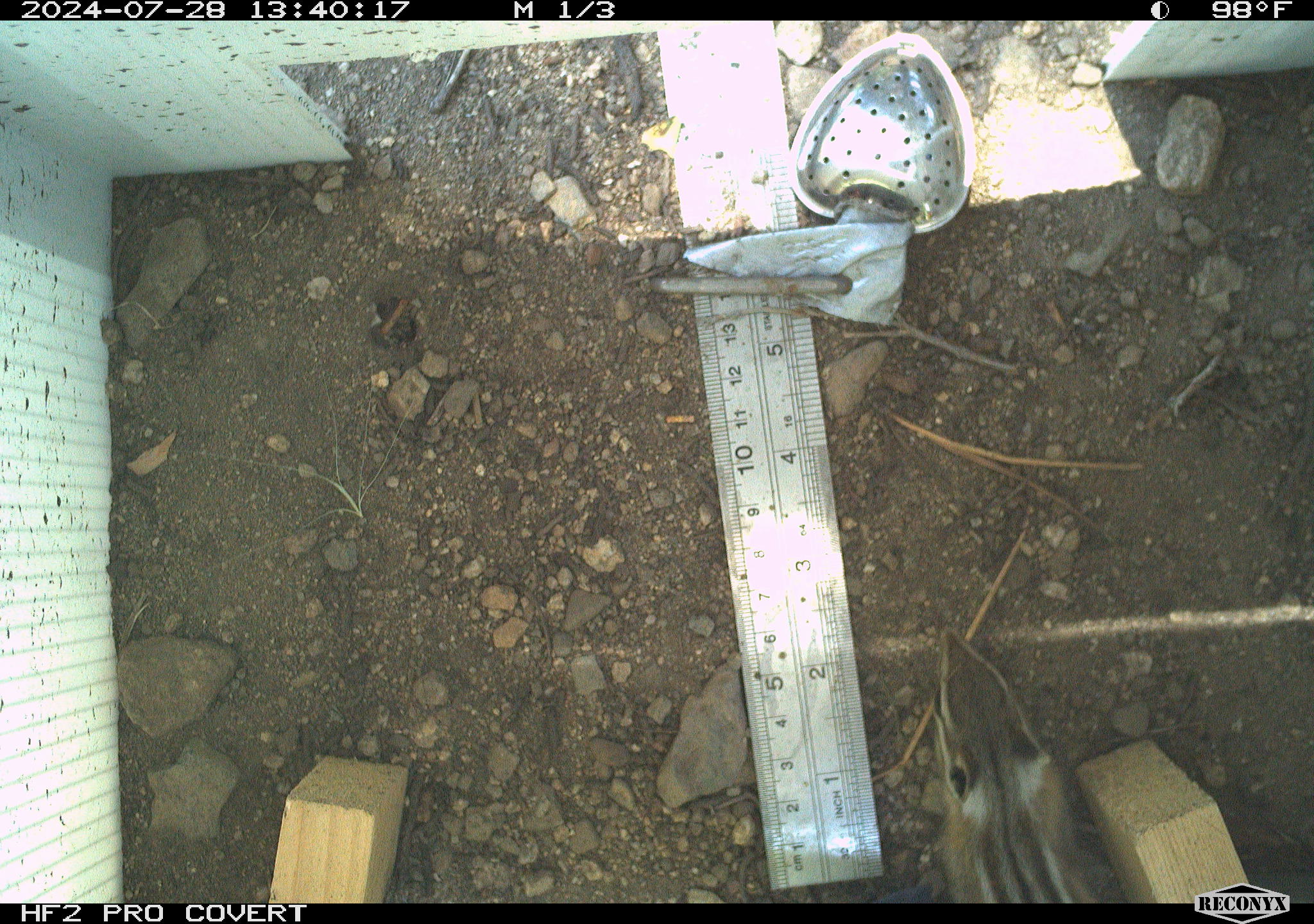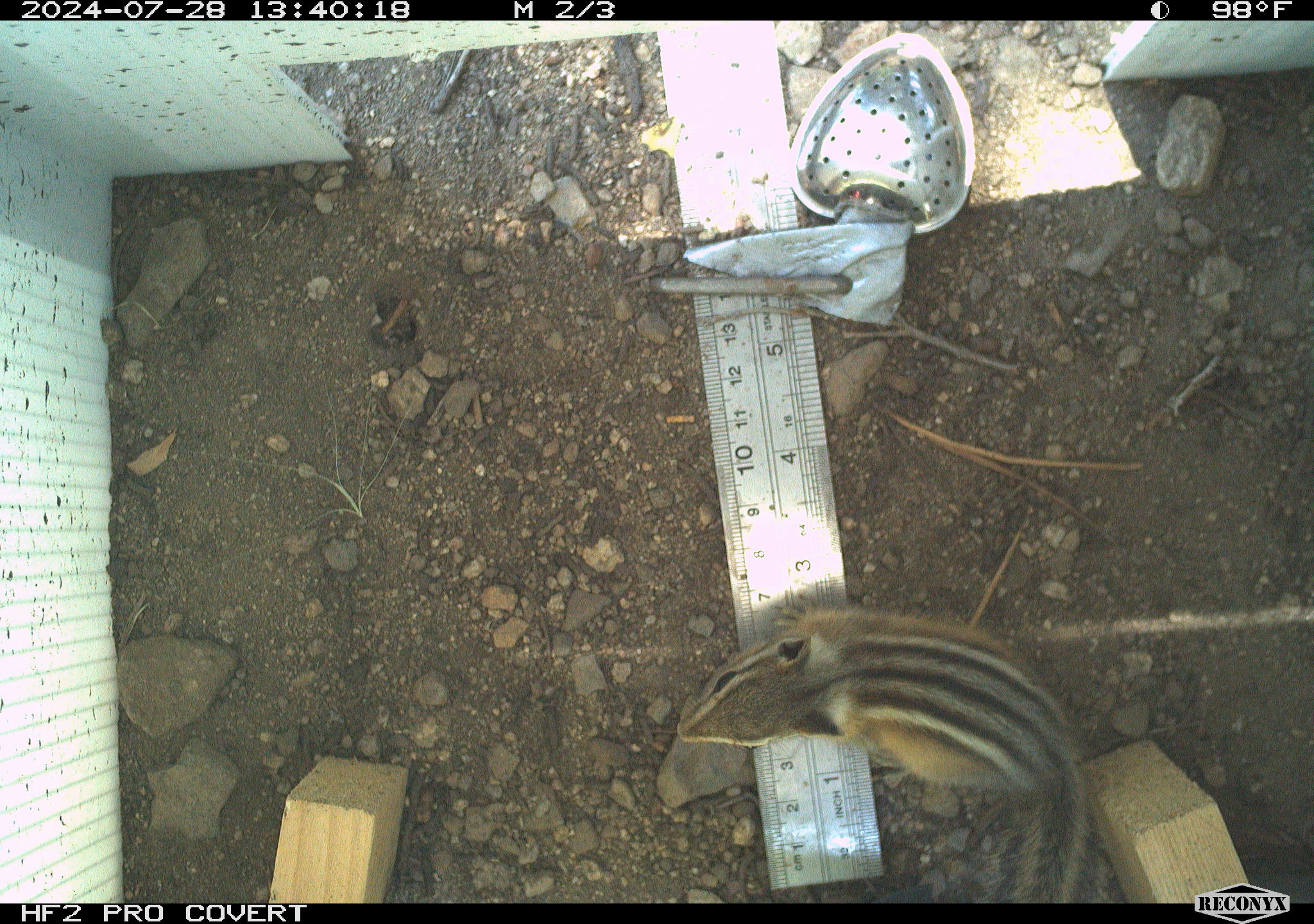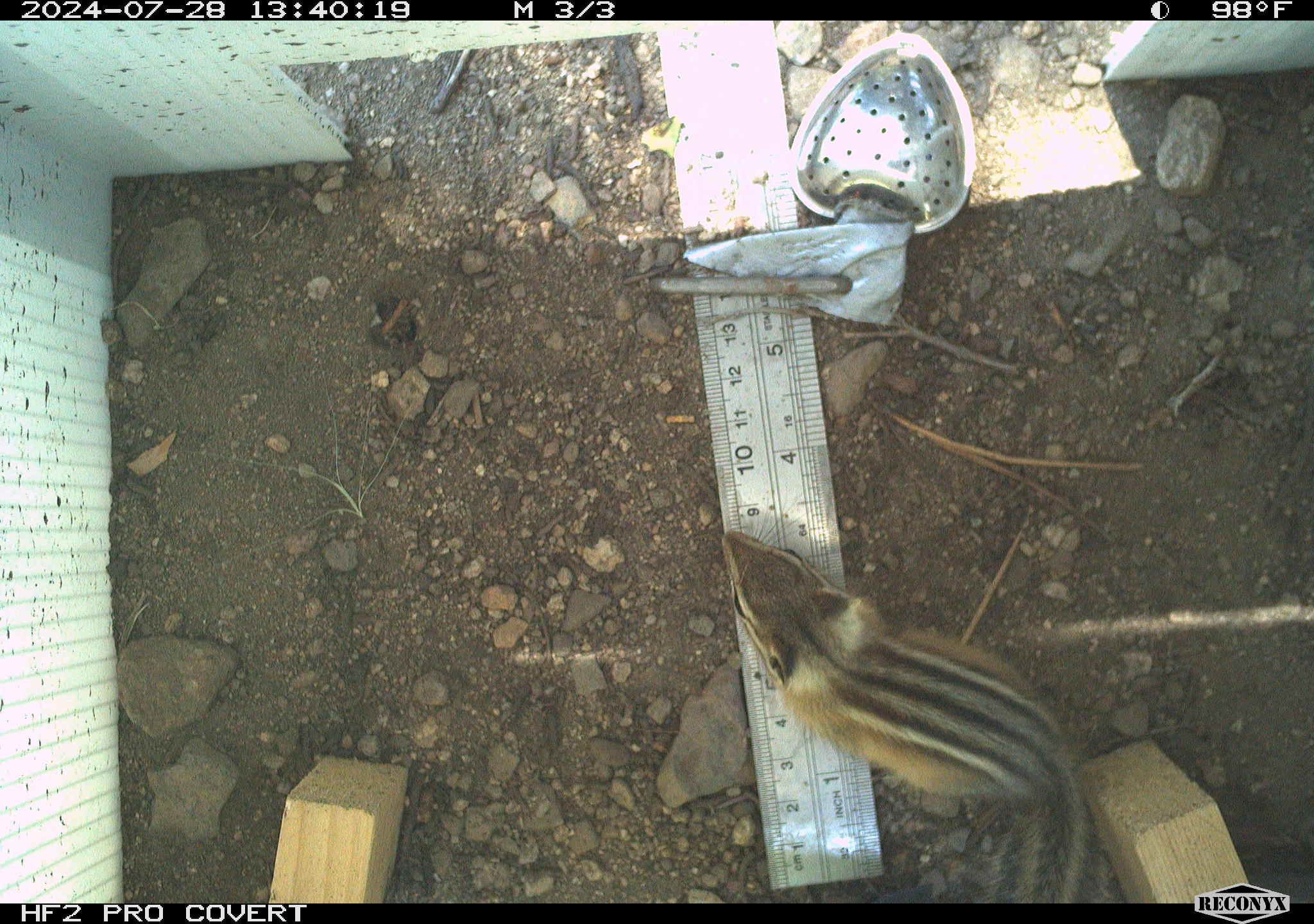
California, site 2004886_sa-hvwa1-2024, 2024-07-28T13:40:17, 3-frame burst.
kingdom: Animalia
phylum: Chordata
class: Mammalia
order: Rodentia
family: Sciuridae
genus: Neotamias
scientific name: Neotamias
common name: western chipmunks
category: neotamias species